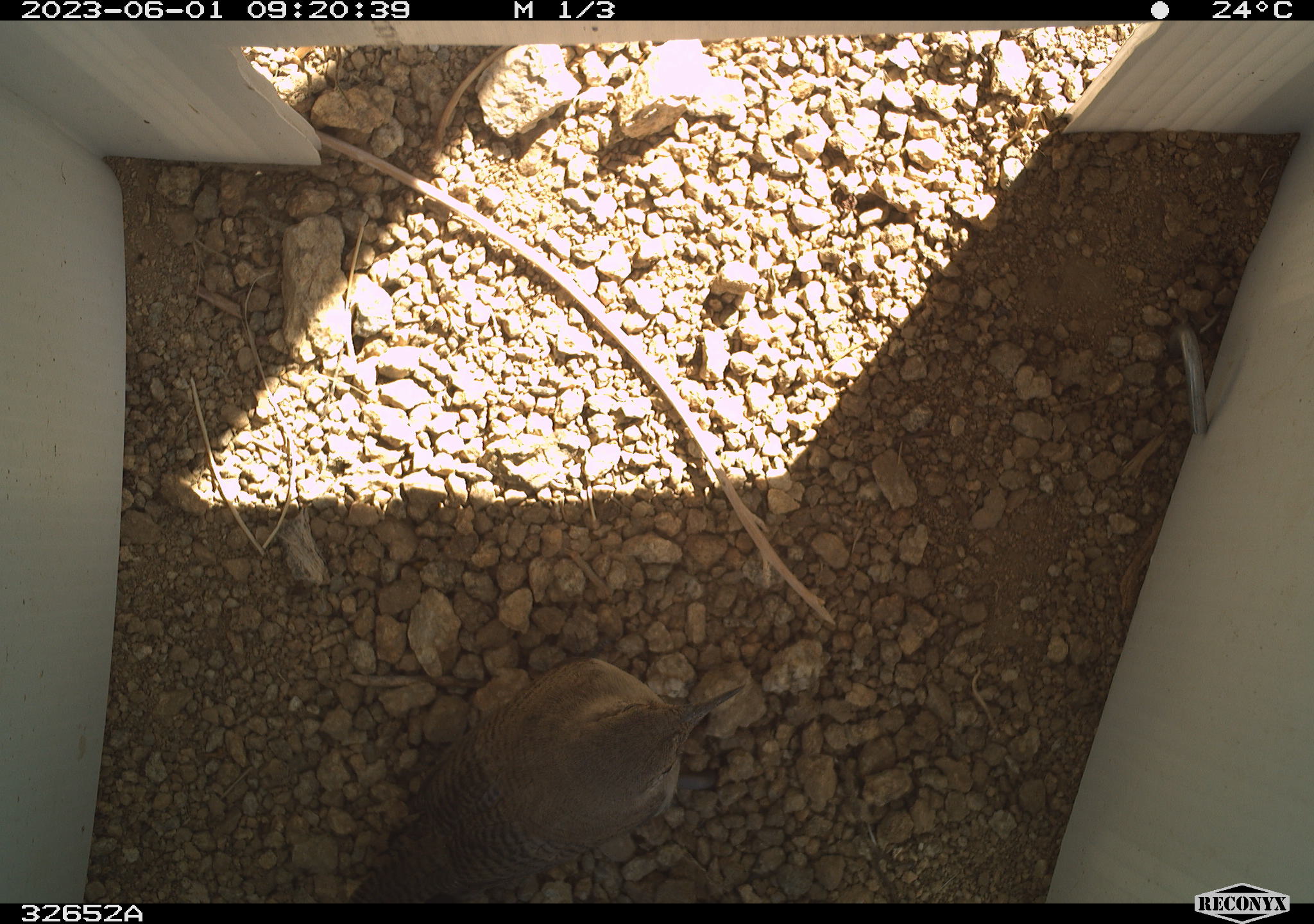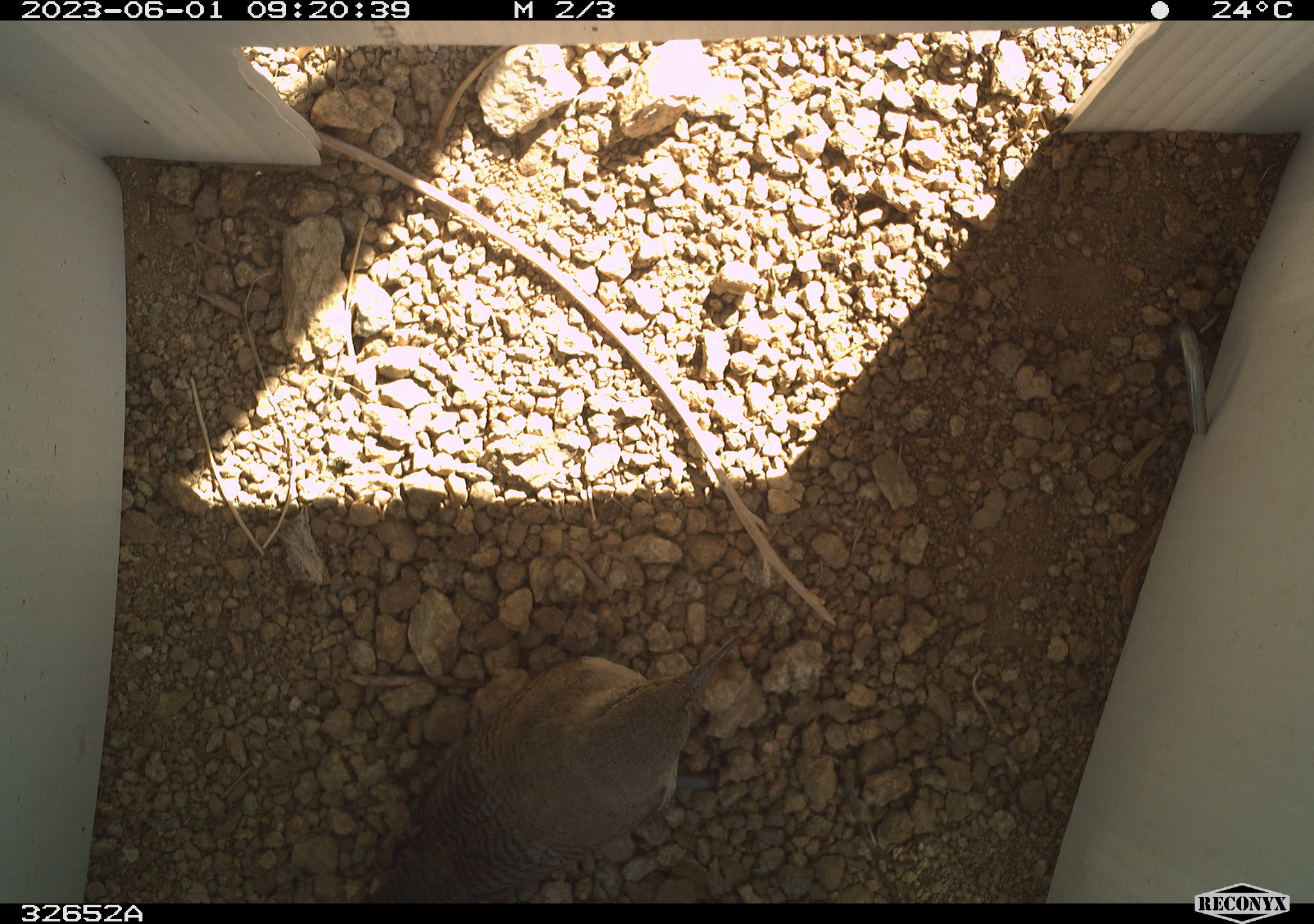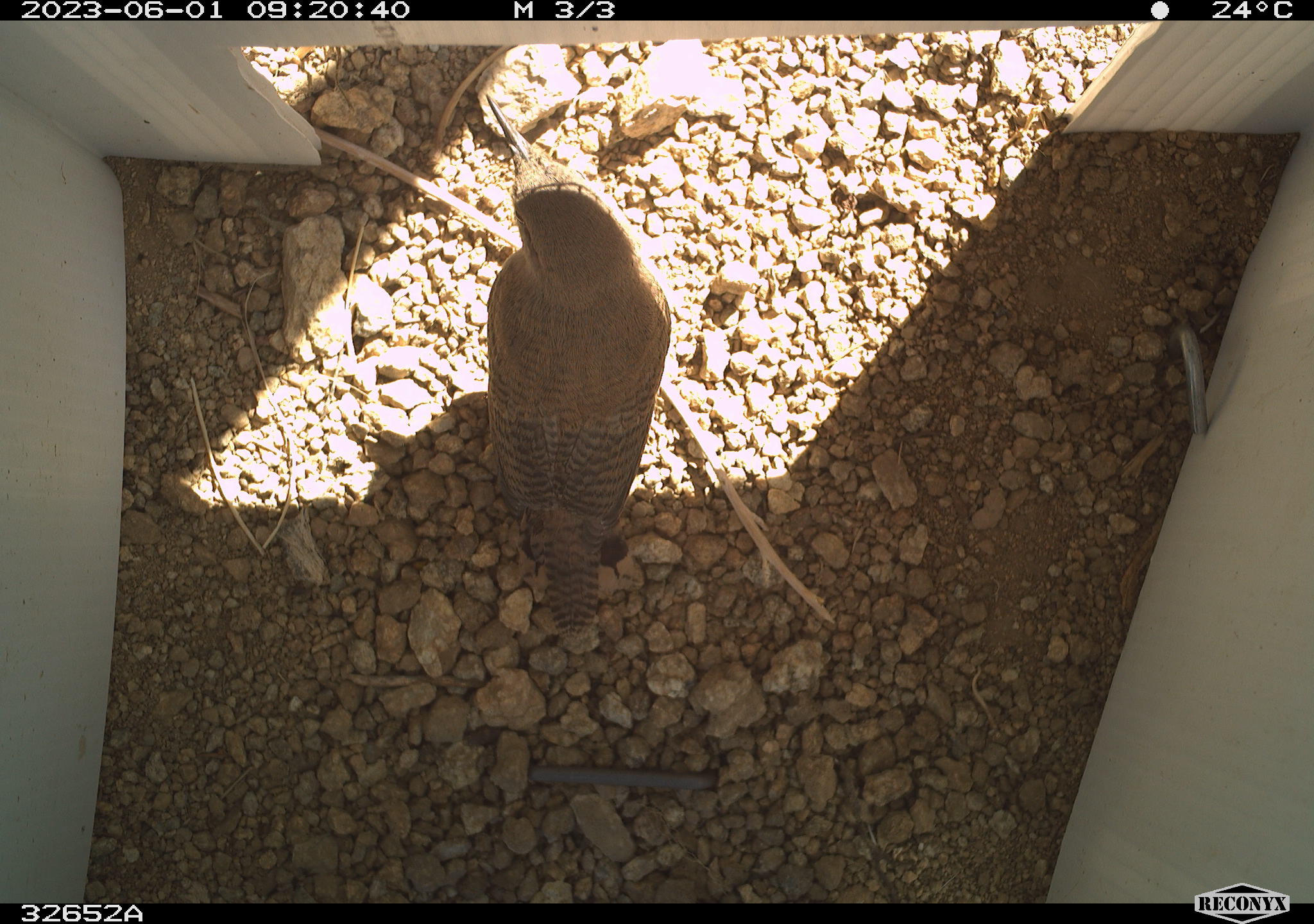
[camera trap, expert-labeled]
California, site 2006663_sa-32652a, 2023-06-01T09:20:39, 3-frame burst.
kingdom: Animalia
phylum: Chordata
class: Aves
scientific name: Aves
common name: bird